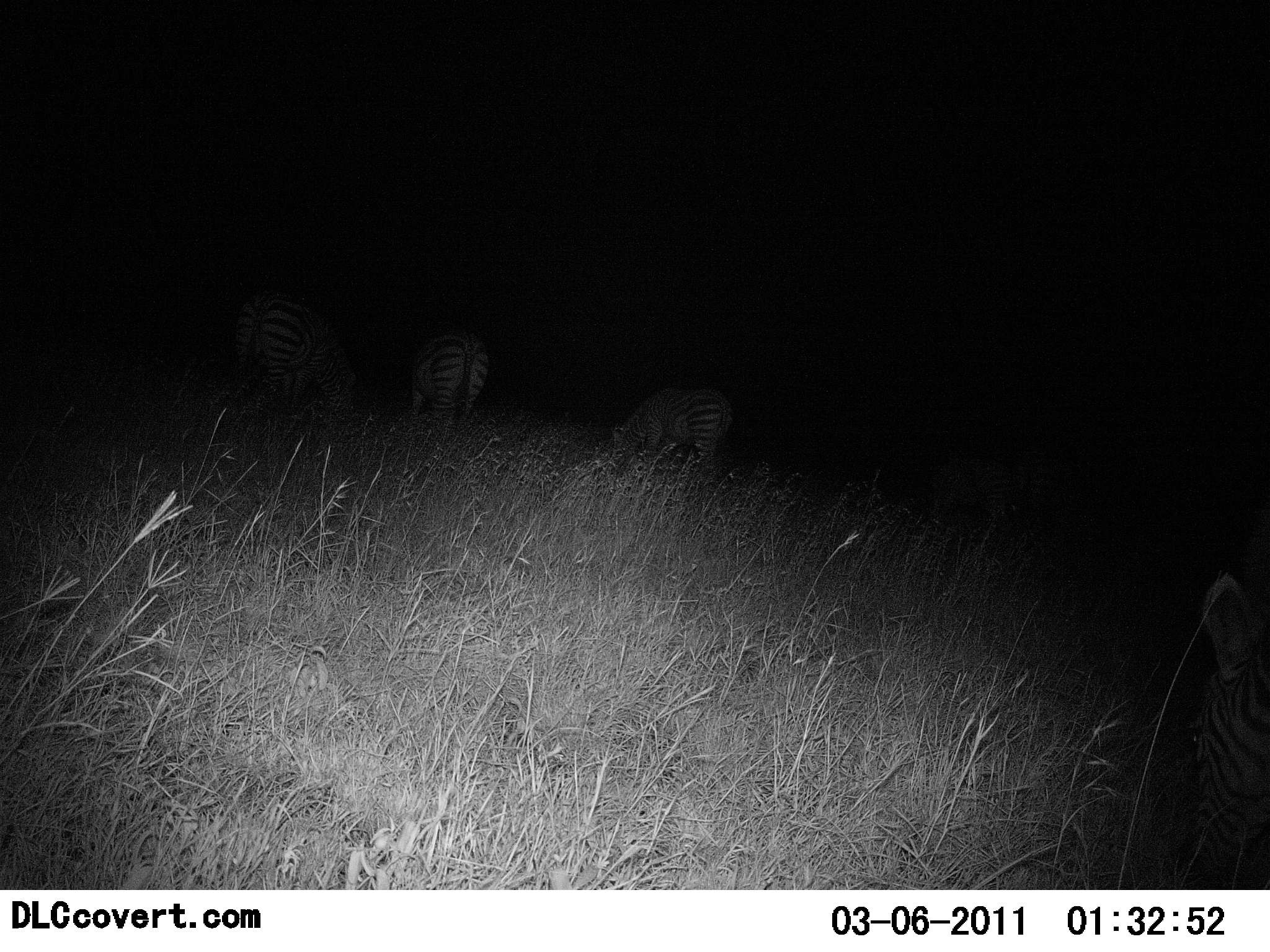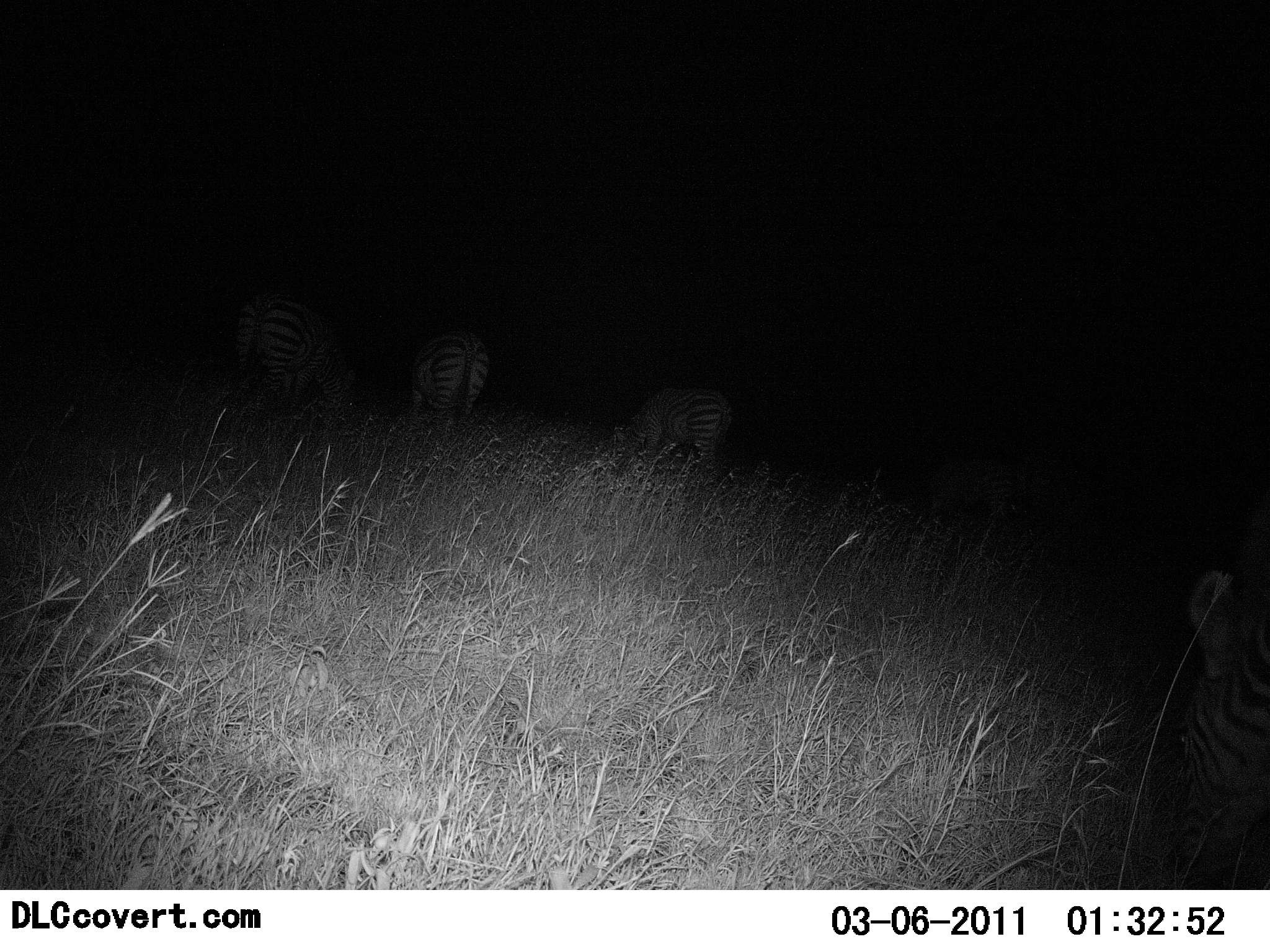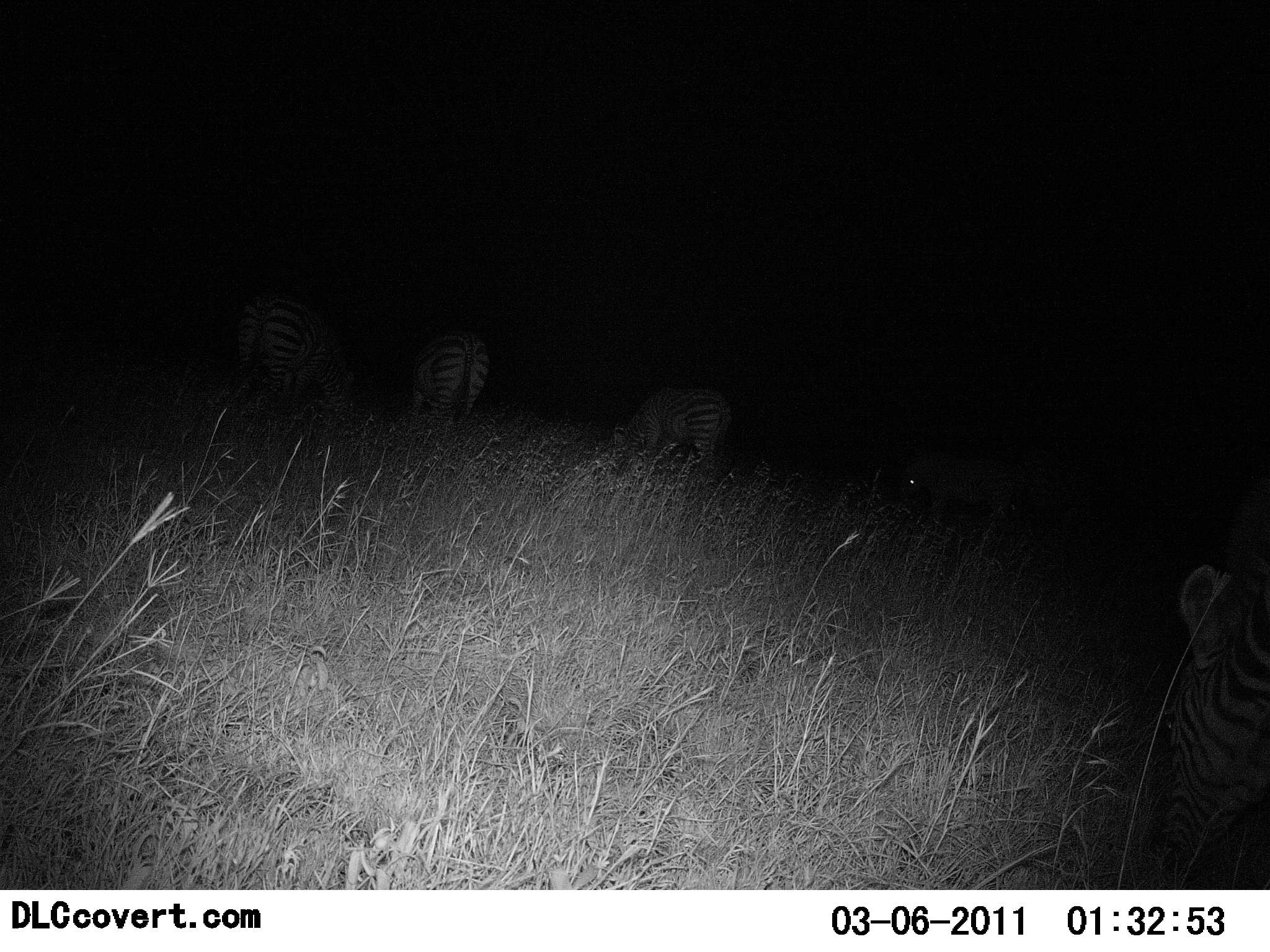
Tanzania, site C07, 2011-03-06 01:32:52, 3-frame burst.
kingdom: Animalia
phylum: Chordata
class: Mammalia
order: Perissodactyla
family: Equidae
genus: Equus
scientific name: Equus quagga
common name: plains zebra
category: zebra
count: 5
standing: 62%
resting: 0%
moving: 0%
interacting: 0%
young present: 0%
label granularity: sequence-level